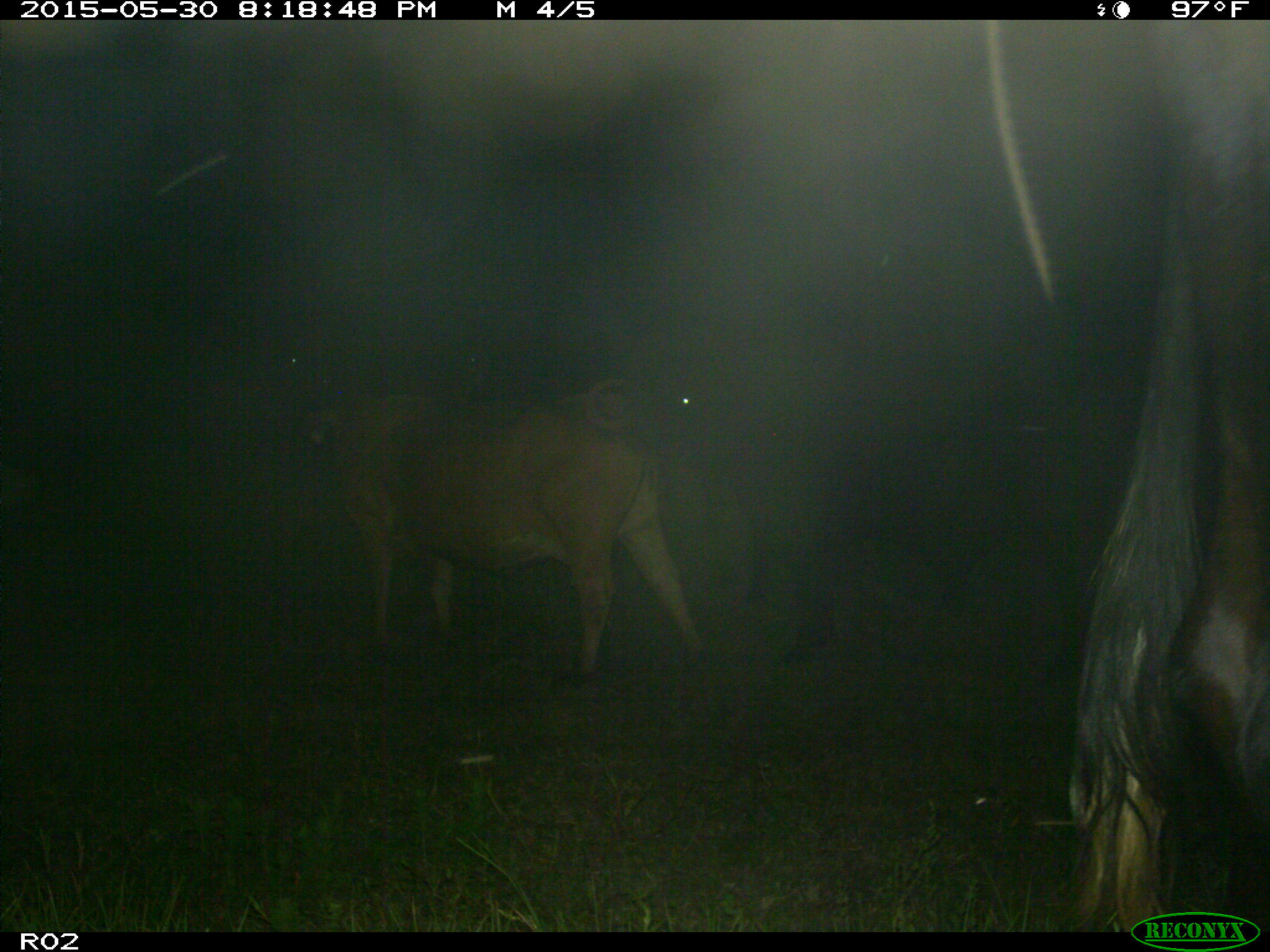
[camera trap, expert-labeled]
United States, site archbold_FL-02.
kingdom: Animalia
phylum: Chordata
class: Mammalia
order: Artiodactyla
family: Bovidae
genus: Bos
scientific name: Bos taurus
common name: domestic cow